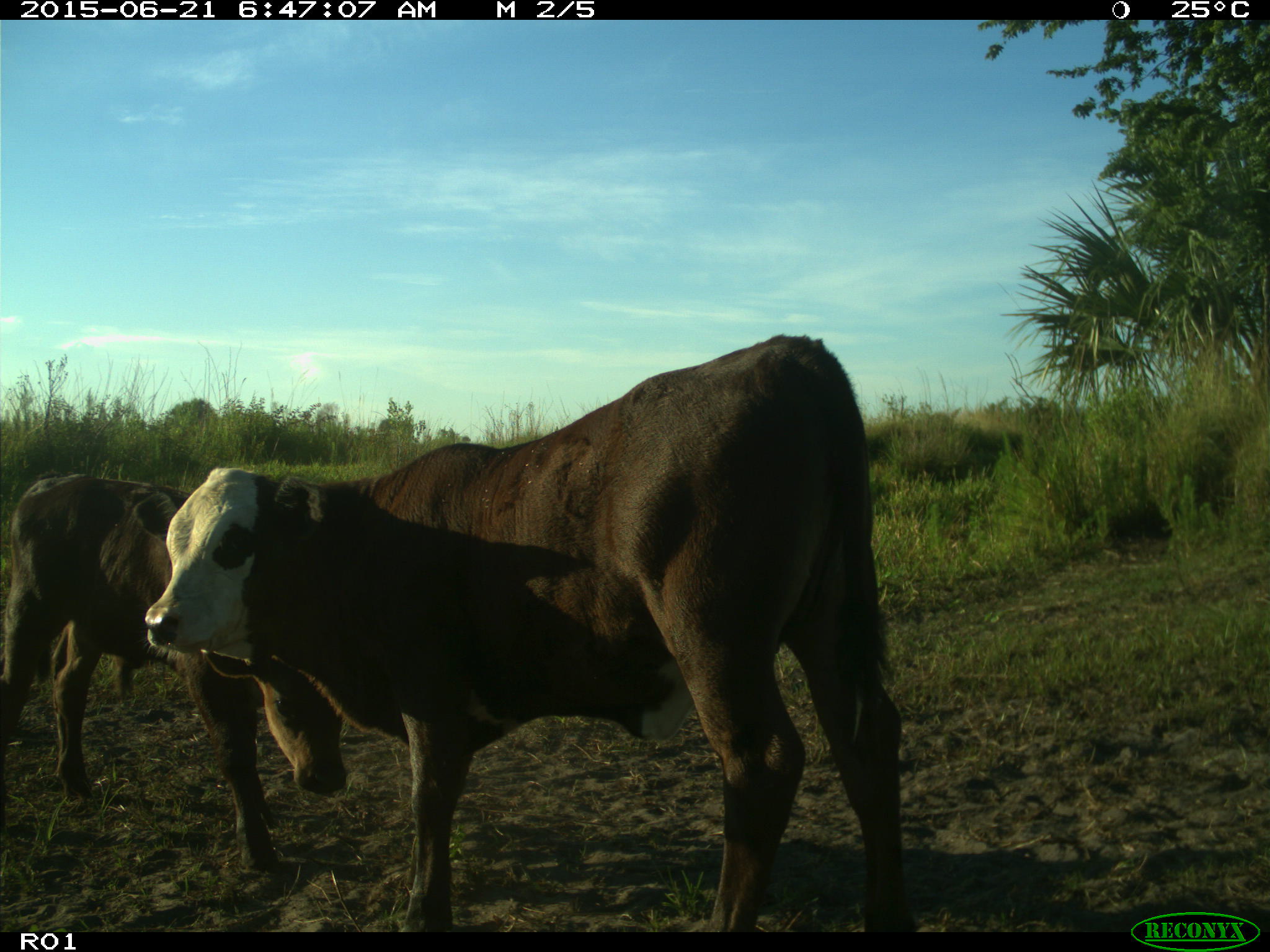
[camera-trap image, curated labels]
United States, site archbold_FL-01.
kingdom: Animalia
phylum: Chordata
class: Mammalia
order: Artiodactyla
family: Bovidae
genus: Bos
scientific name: Bos taurus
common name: domestic cow